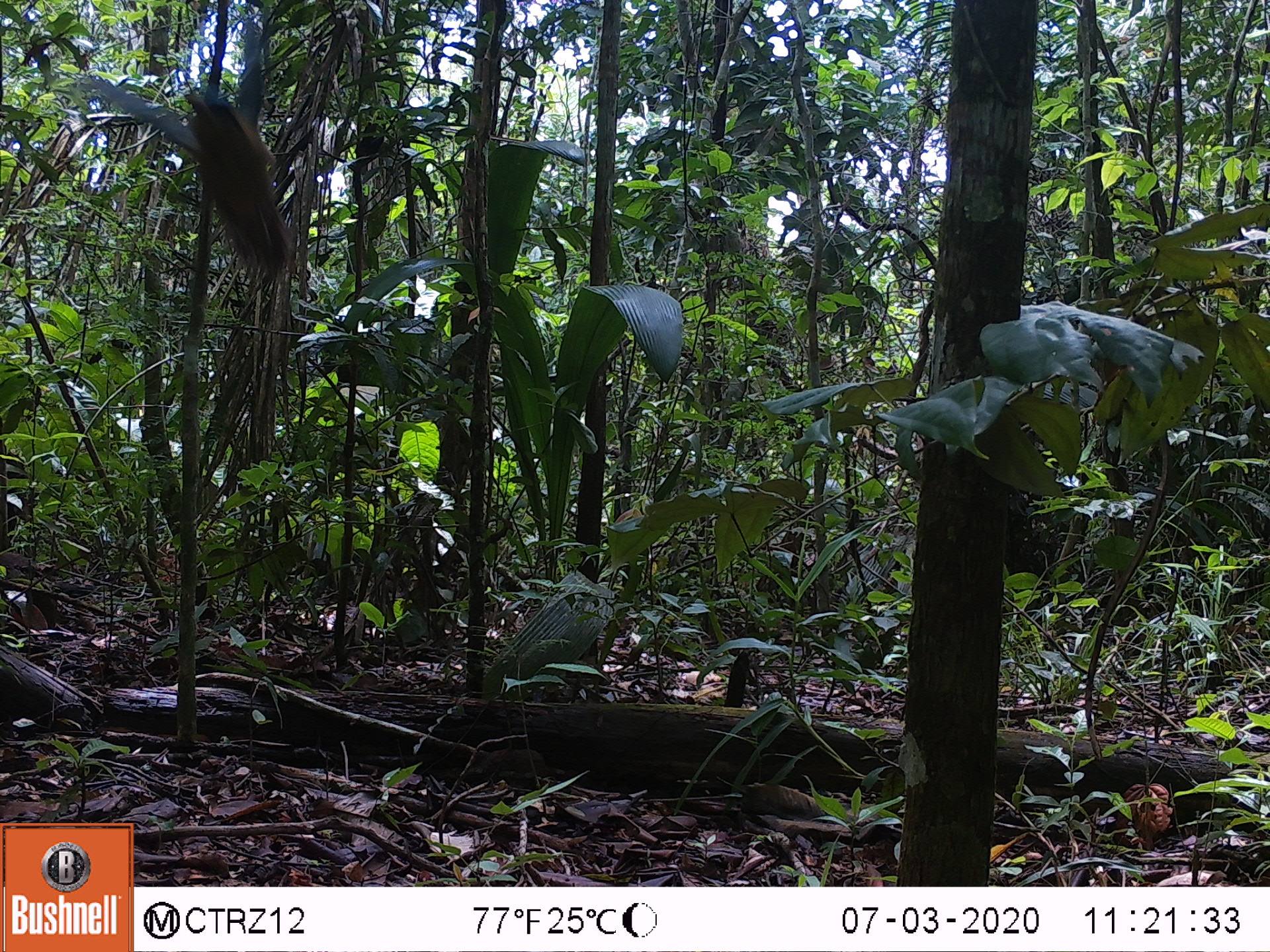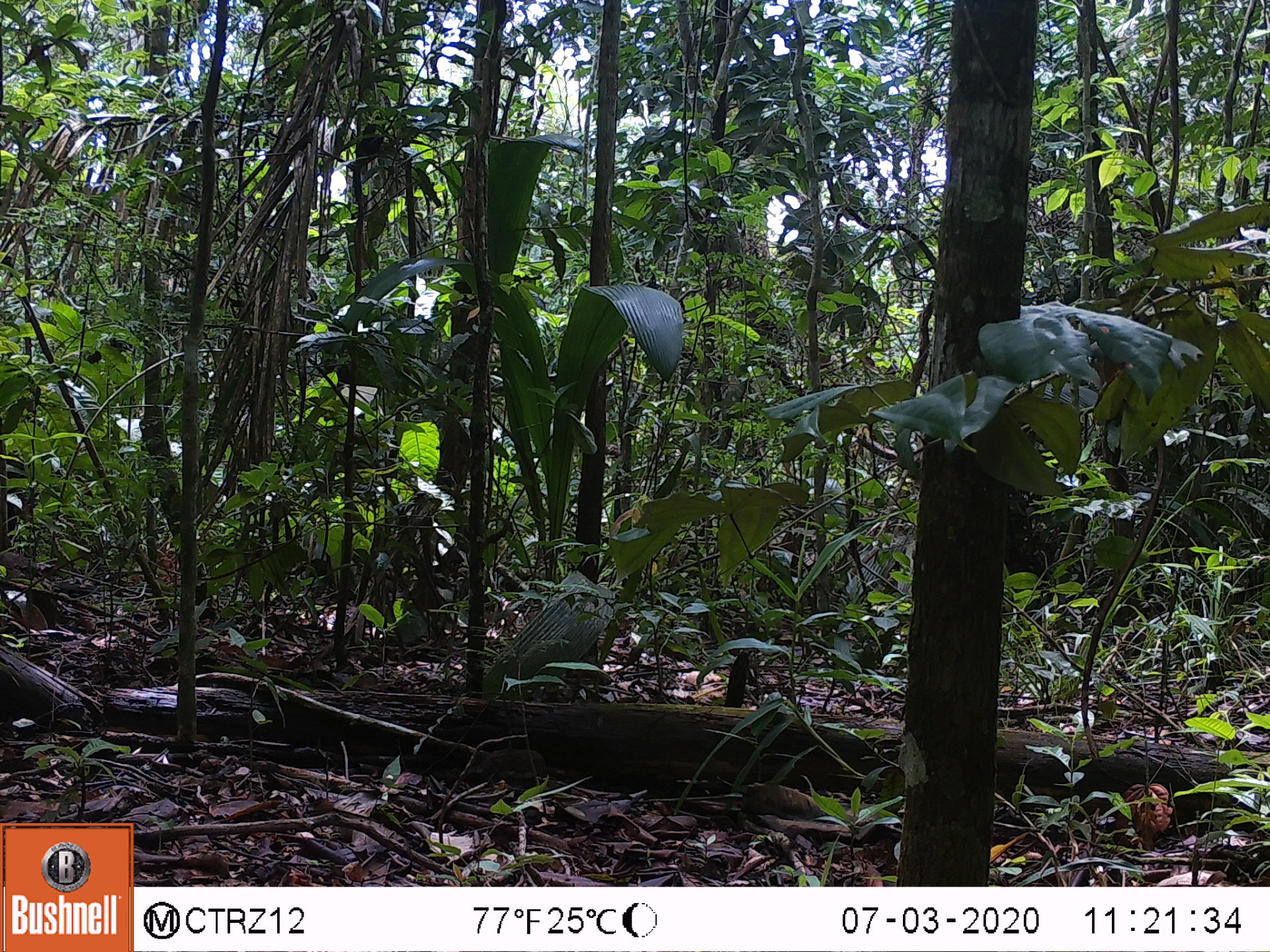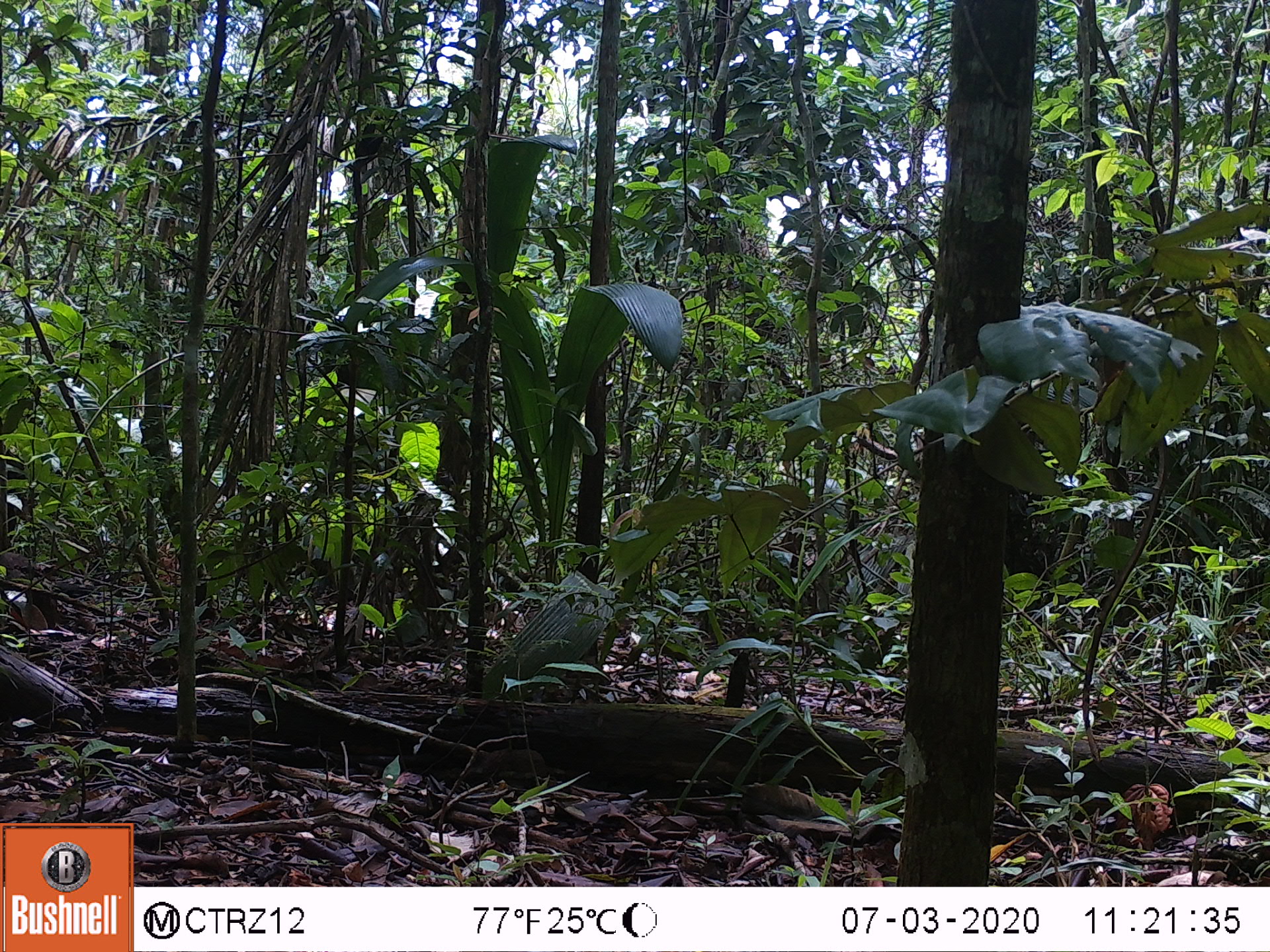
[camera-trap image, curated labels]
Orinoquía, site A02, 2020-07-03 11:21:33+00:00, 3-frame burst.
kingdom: Animalia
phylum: Chordata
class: Aves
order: Coraciiformes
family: Momotidae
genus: Momotus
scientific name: Momotus momota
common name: amazonian motmot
Amazonian motmot (Momotus momota).